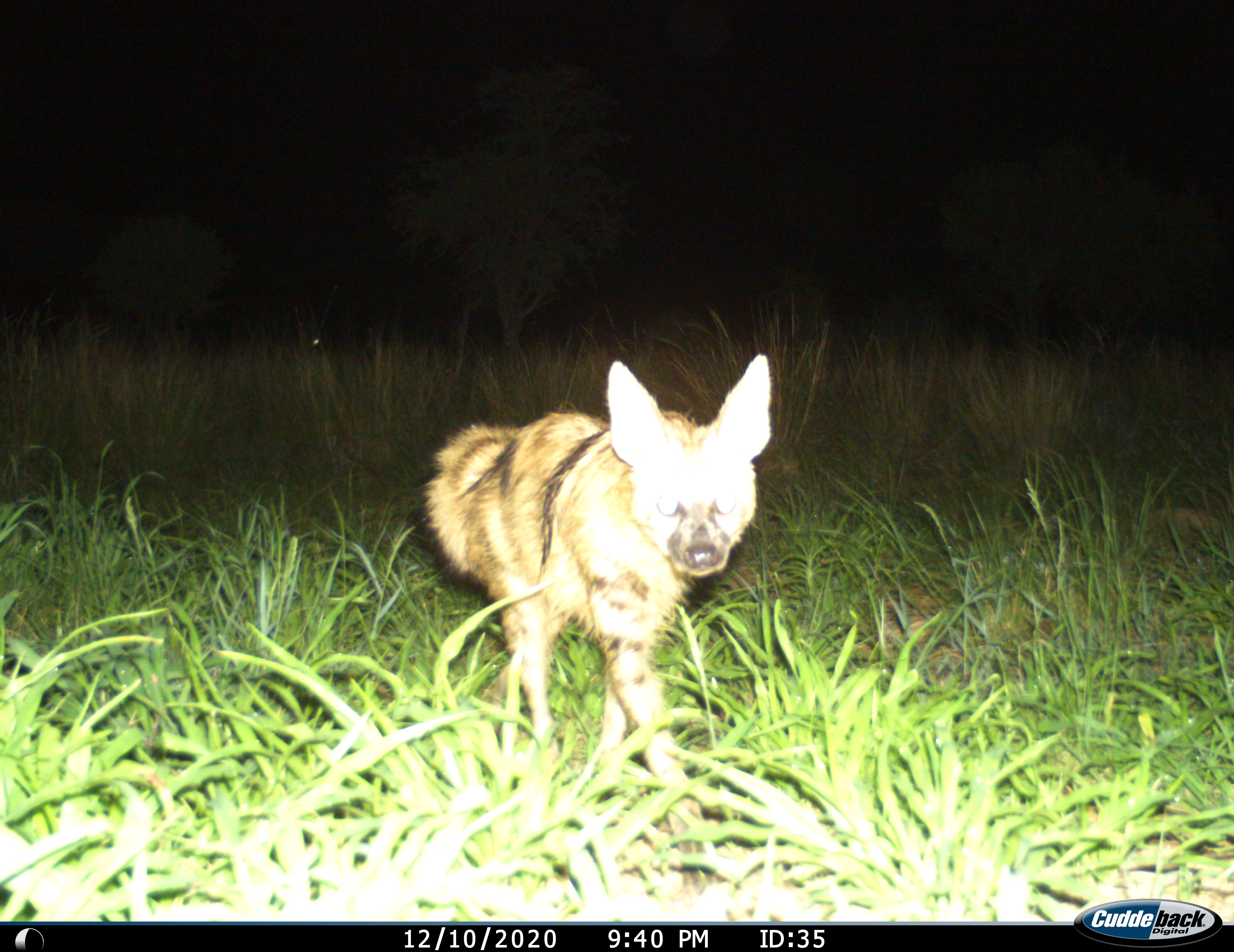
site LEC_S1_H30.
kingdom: Animalia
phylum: Chordata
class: Mammalia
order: Carnivora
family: Hyaenidae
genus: Proteles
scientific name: Proteles cristatus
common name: aardwolf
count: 1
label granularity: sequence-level